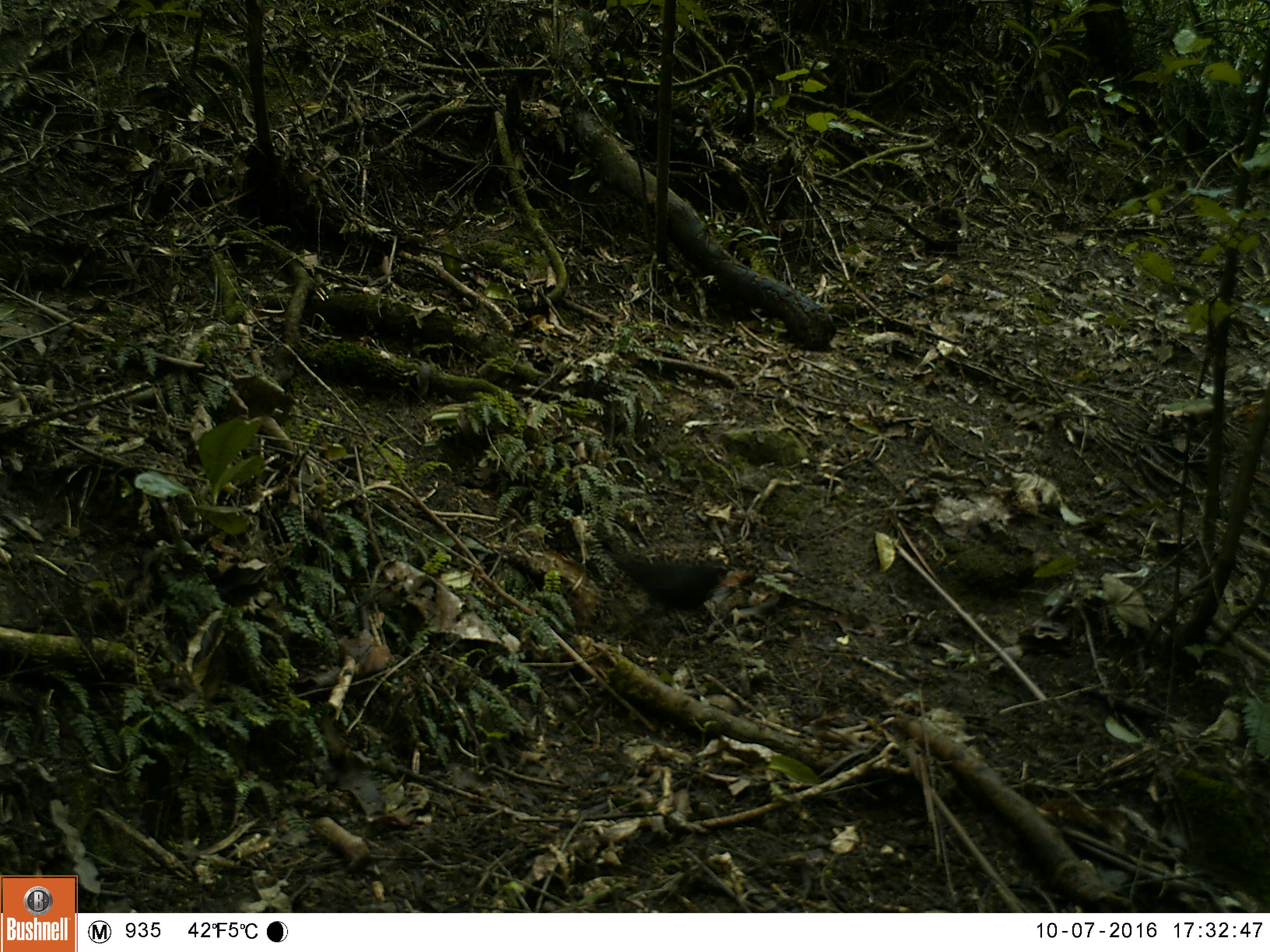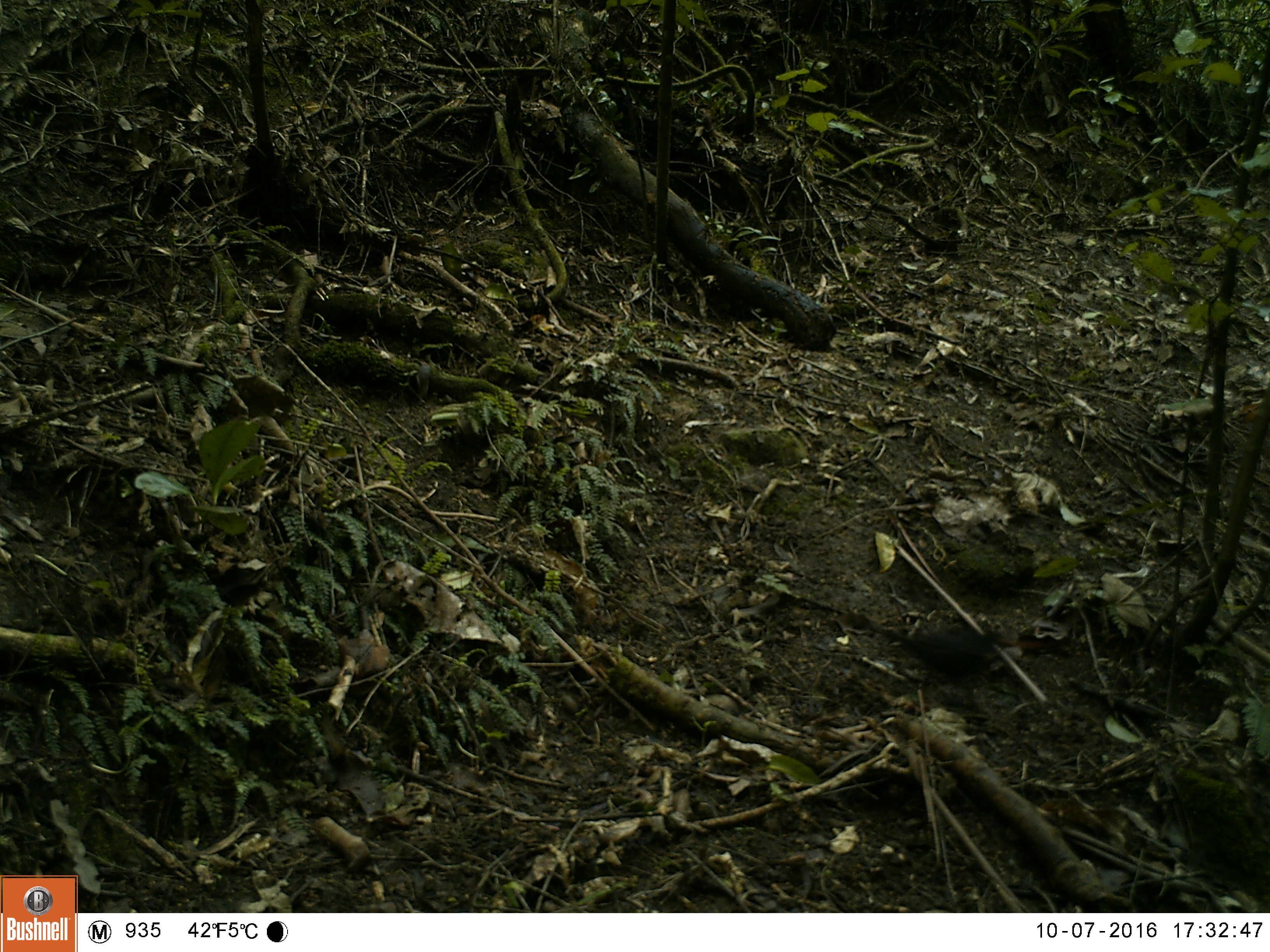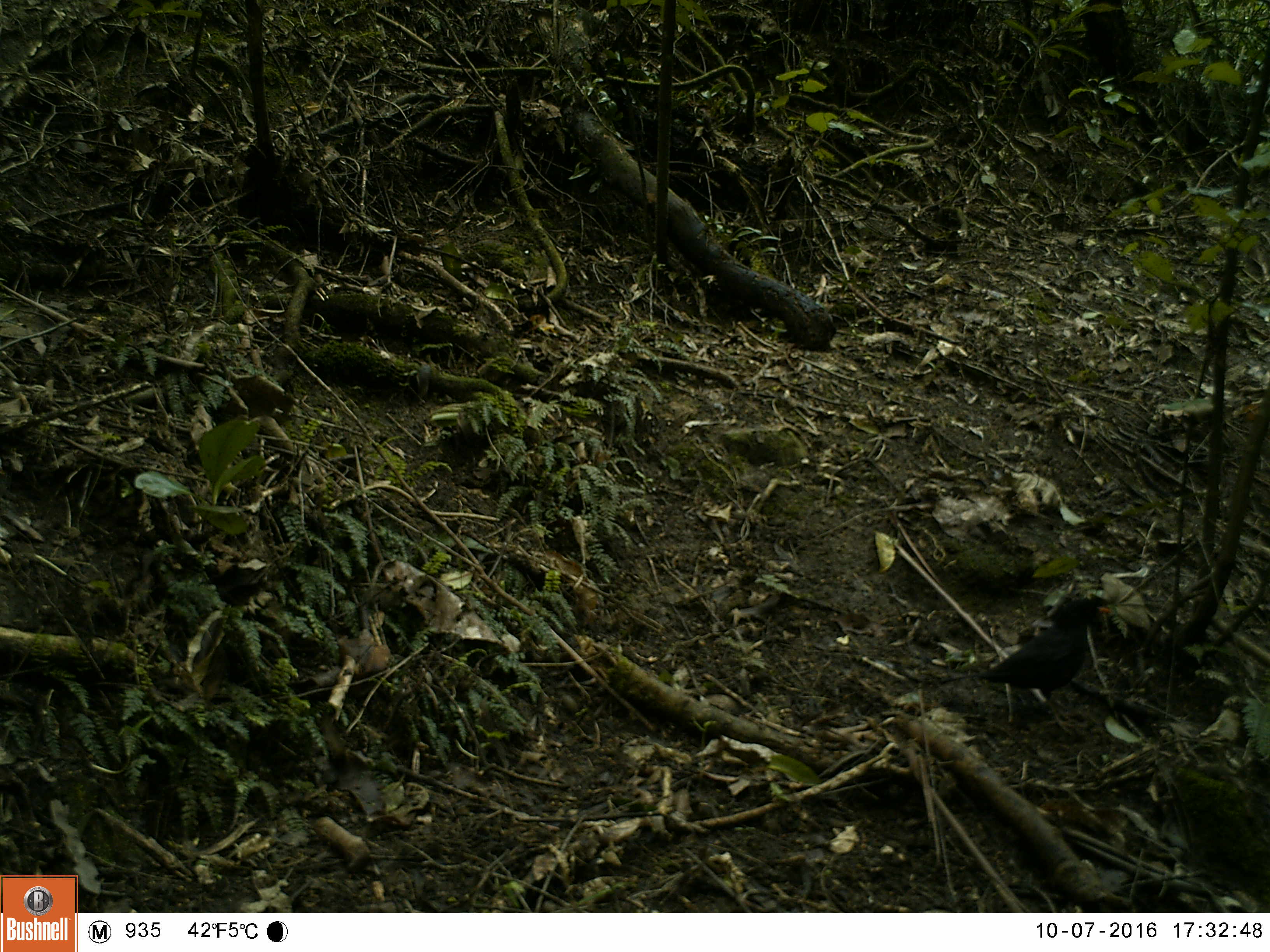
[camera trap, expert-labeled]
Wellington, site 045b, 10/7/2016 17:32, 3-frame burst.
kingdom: Animalia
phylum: Chordata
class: Aves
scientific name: Aves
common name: bird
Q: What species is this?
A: Bird (Aves).